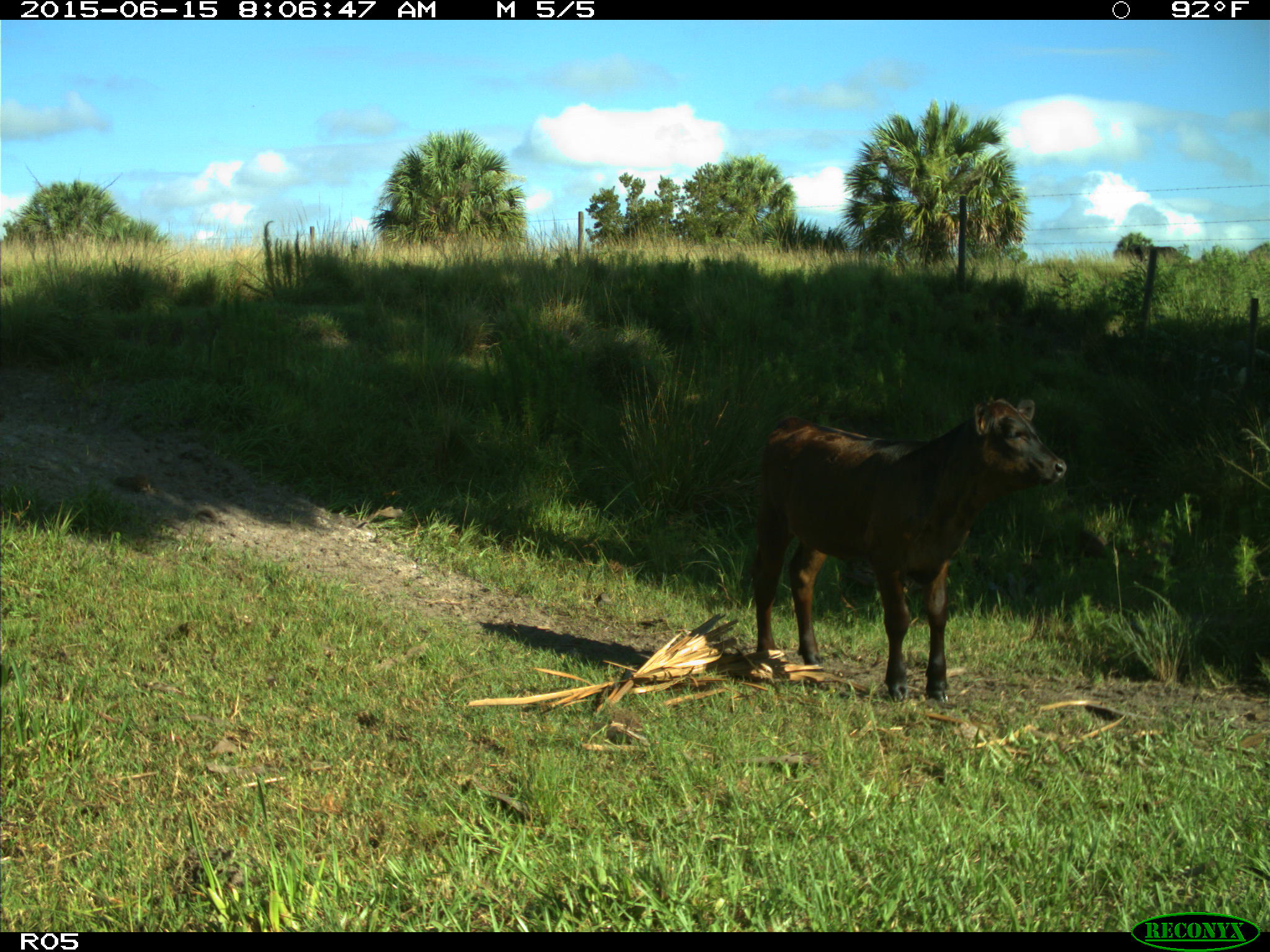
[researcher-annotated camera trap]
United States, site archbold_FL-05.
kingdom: Animalia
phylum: Chordata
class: Mammalia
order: Artiodactyla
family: Bovidae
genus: Bos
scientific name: Bos taurus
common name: domestic cow